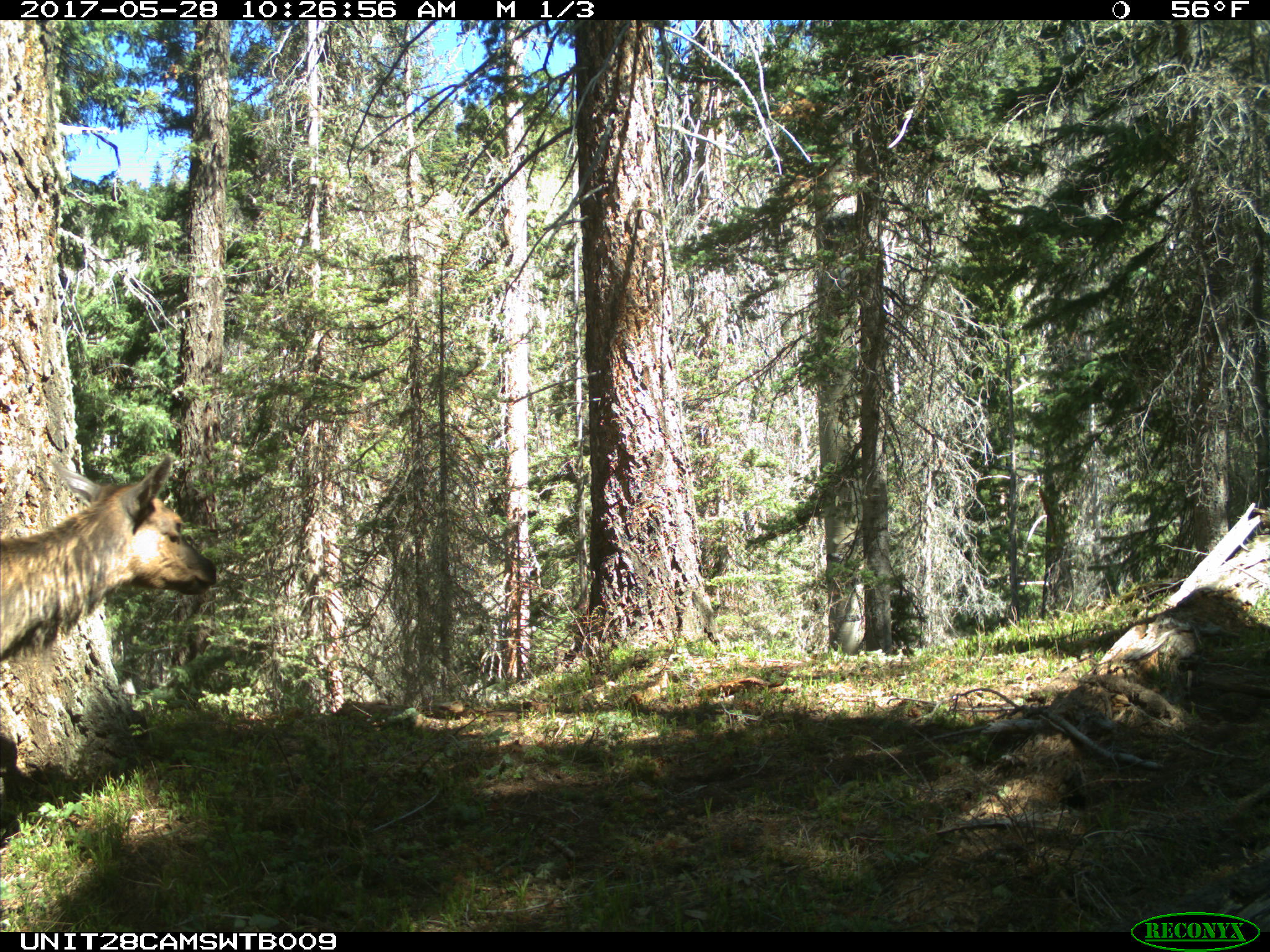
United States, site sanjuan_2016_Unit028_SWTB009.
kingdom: Animalia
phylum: Chordata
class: Mammalia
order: Artiodactyla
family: Cervidae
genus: Cervus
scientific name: Cervus elaphus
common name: red deer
Cervus elaphus (red deer).